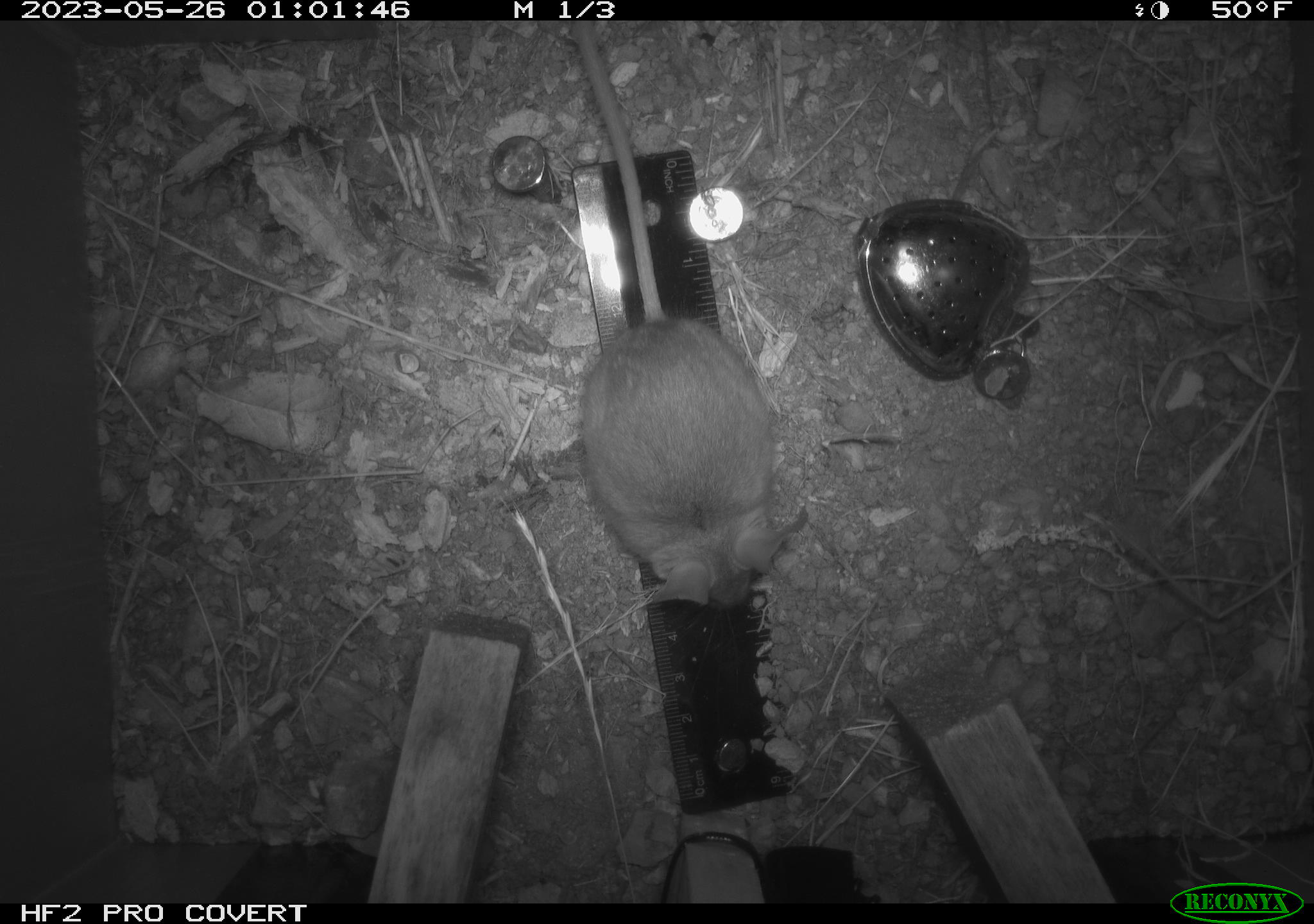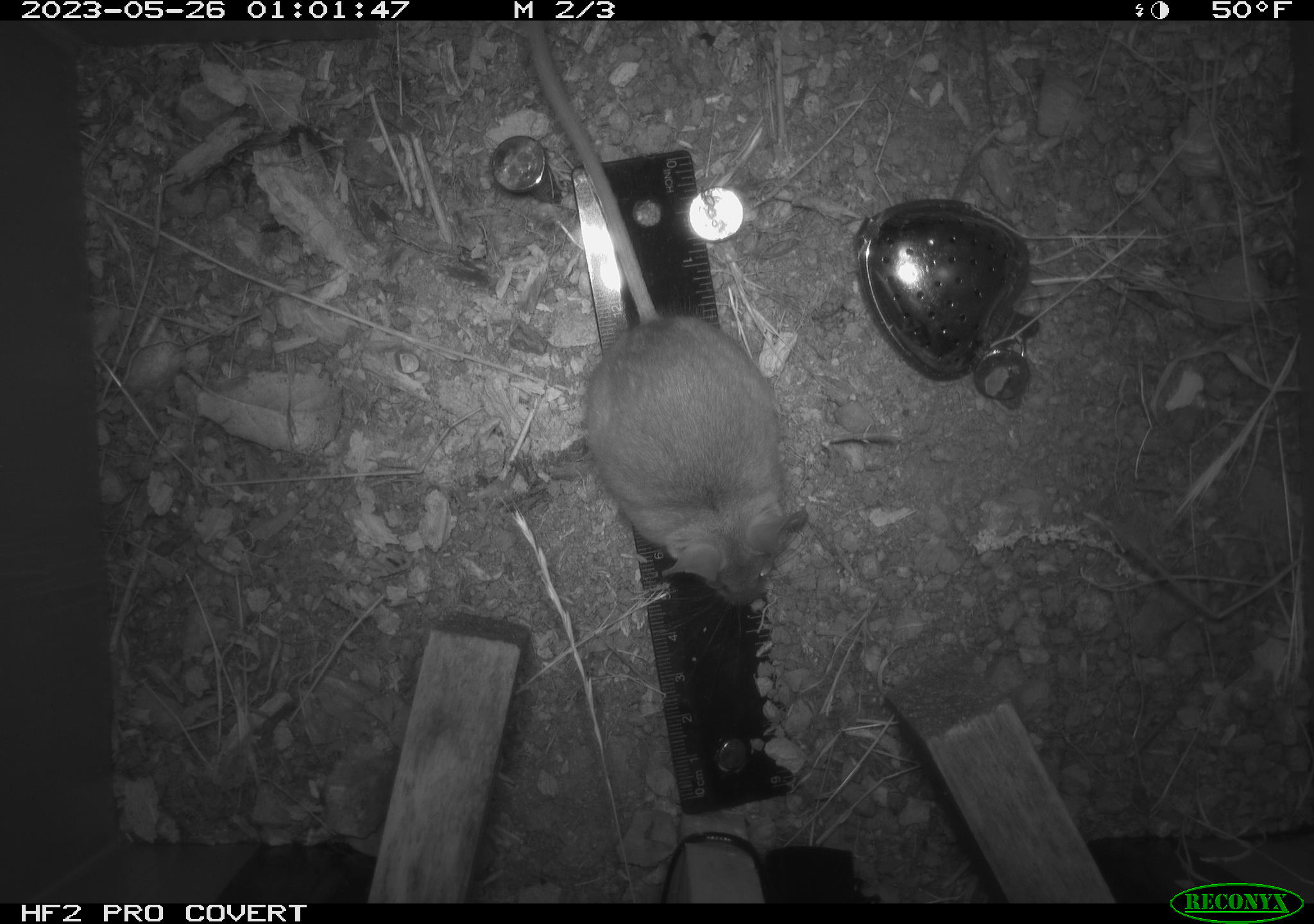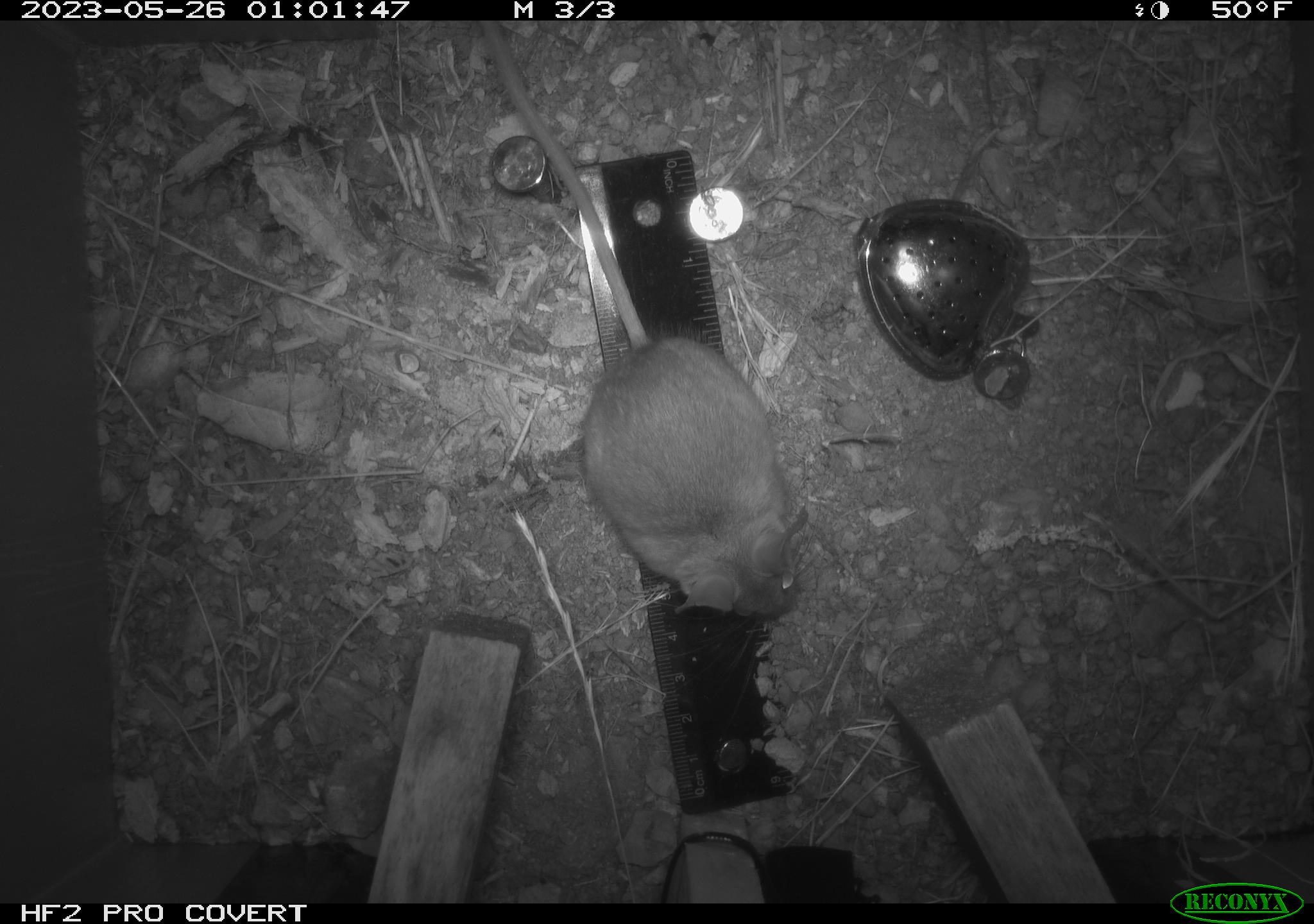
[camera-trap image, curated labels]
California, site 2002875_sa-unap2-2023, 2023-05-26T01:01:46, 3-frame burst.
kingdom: Animalia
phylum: Chordata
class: Mammalia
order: Rodentia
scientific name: Rodentia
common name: mouse species